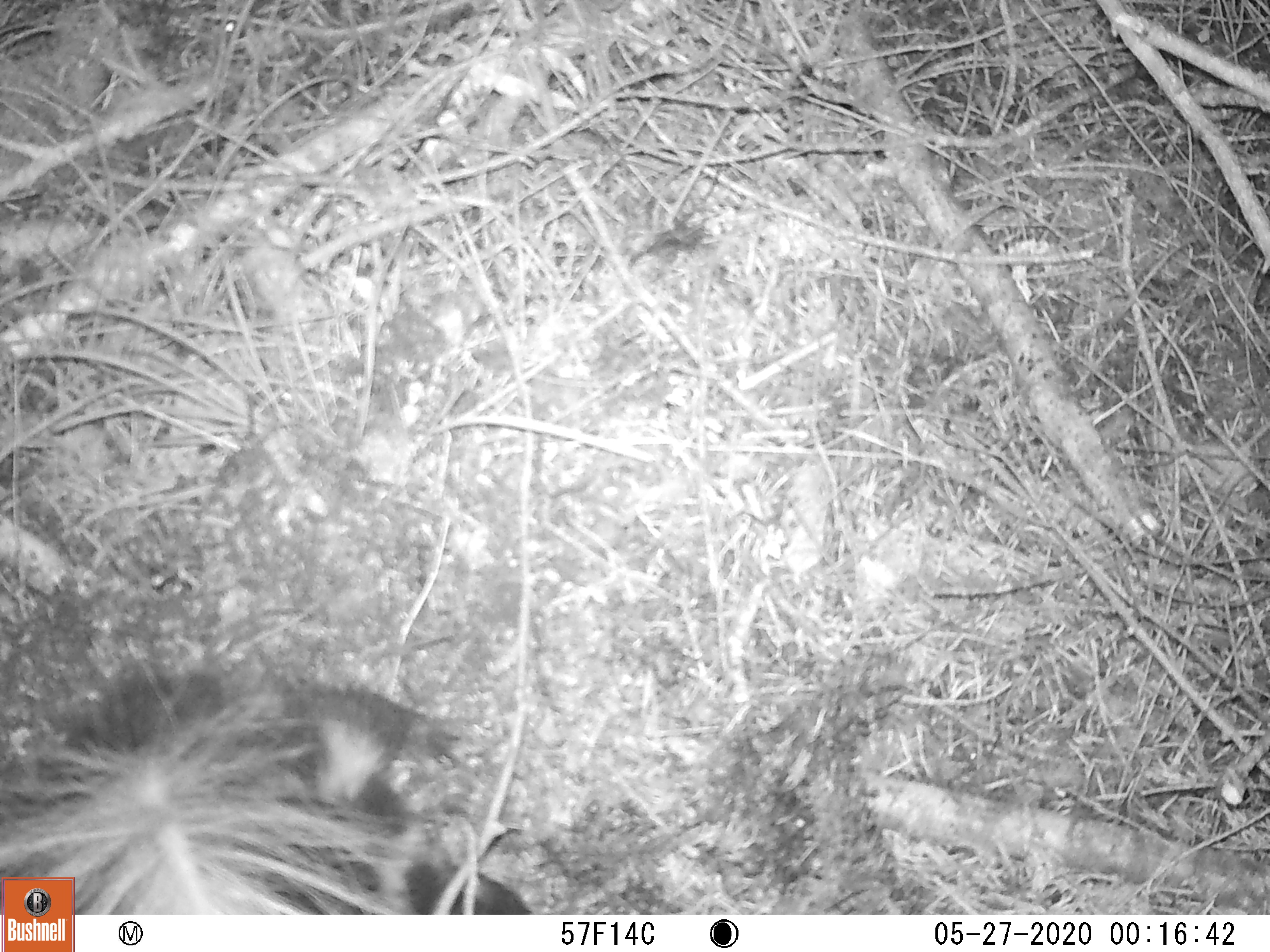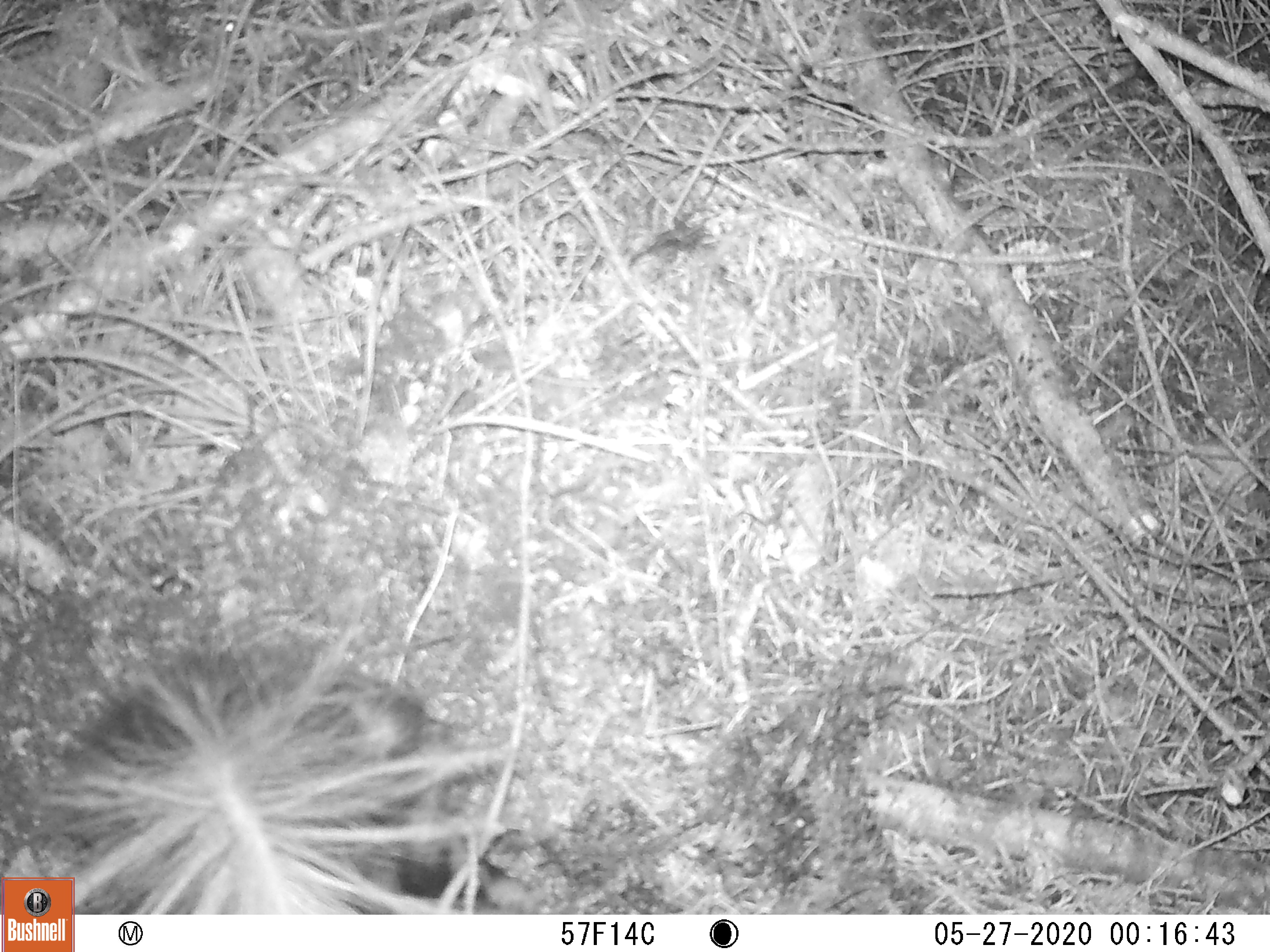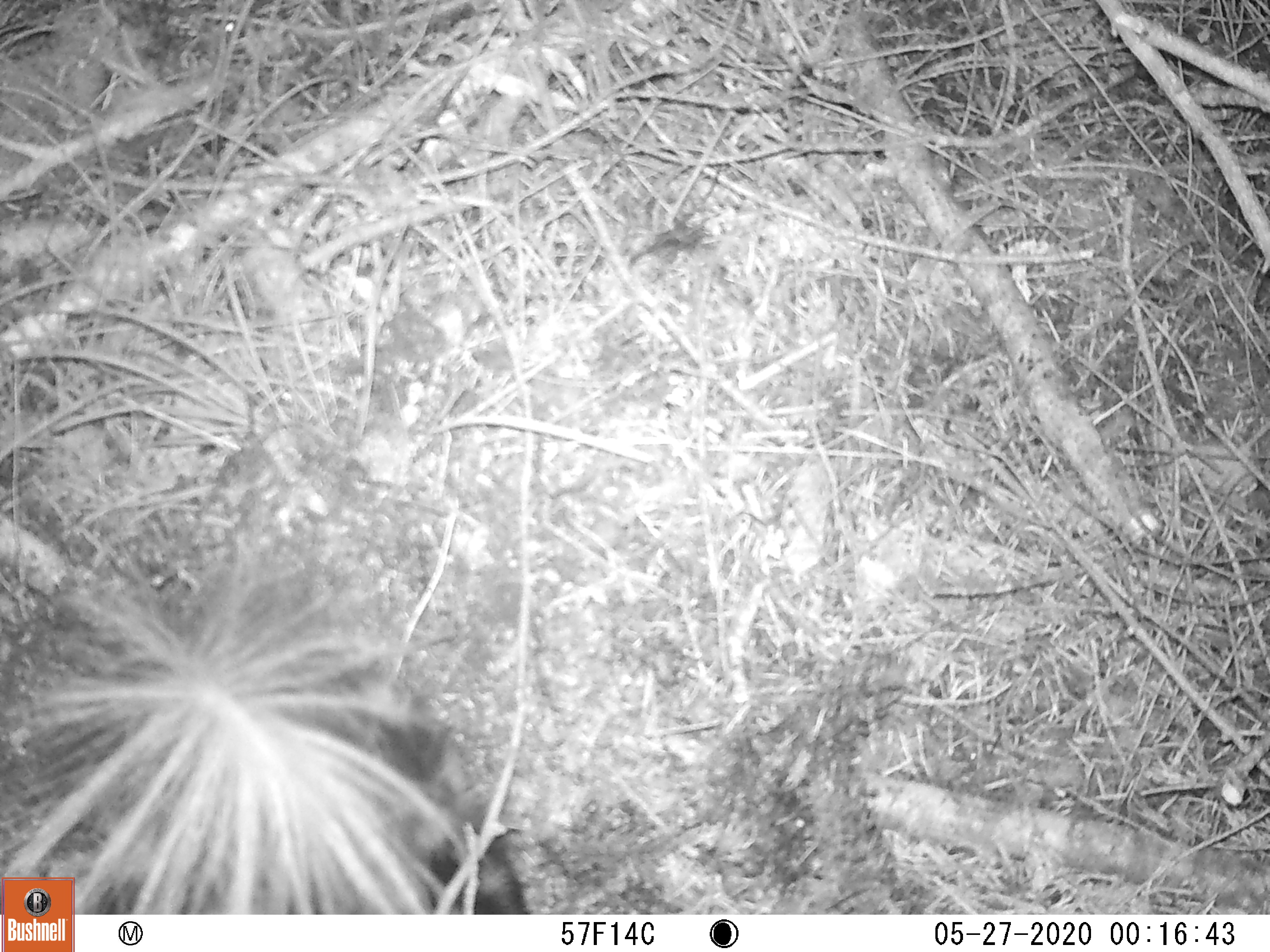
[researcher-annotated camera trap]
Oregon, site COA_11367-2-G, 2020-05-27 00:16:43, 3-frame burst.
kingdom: Animalia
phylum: Chordata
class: Mammalia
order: Carnivora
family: Mephitidae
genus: Spilogale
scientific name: Spilogale gracilis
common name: western spotted skunk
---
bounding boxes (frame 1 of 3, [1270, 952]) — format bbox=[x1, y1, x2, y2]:
western spotted skunk: bbox=[84, 660, 545, 906]; bbox=[472, 439, 475, 441]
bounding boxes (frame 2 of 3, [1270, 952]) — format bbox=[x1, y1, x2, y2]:
western spotted skunk: bbox=[86, 602, 530, 904]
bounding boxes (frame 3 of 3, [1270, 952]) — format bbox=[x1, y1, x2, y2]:
western spotted skunk: bbox=[82, 527, 527, 904]